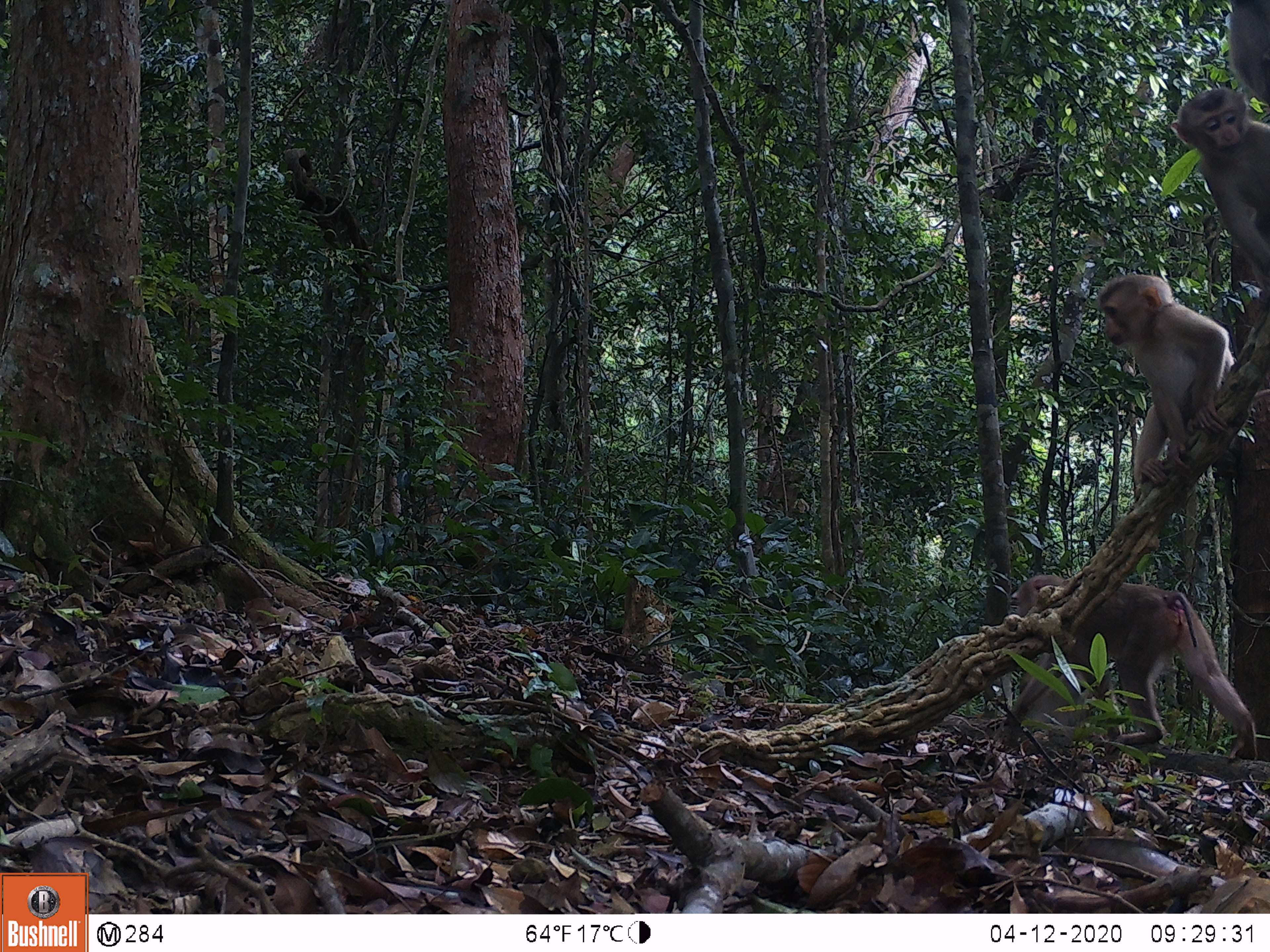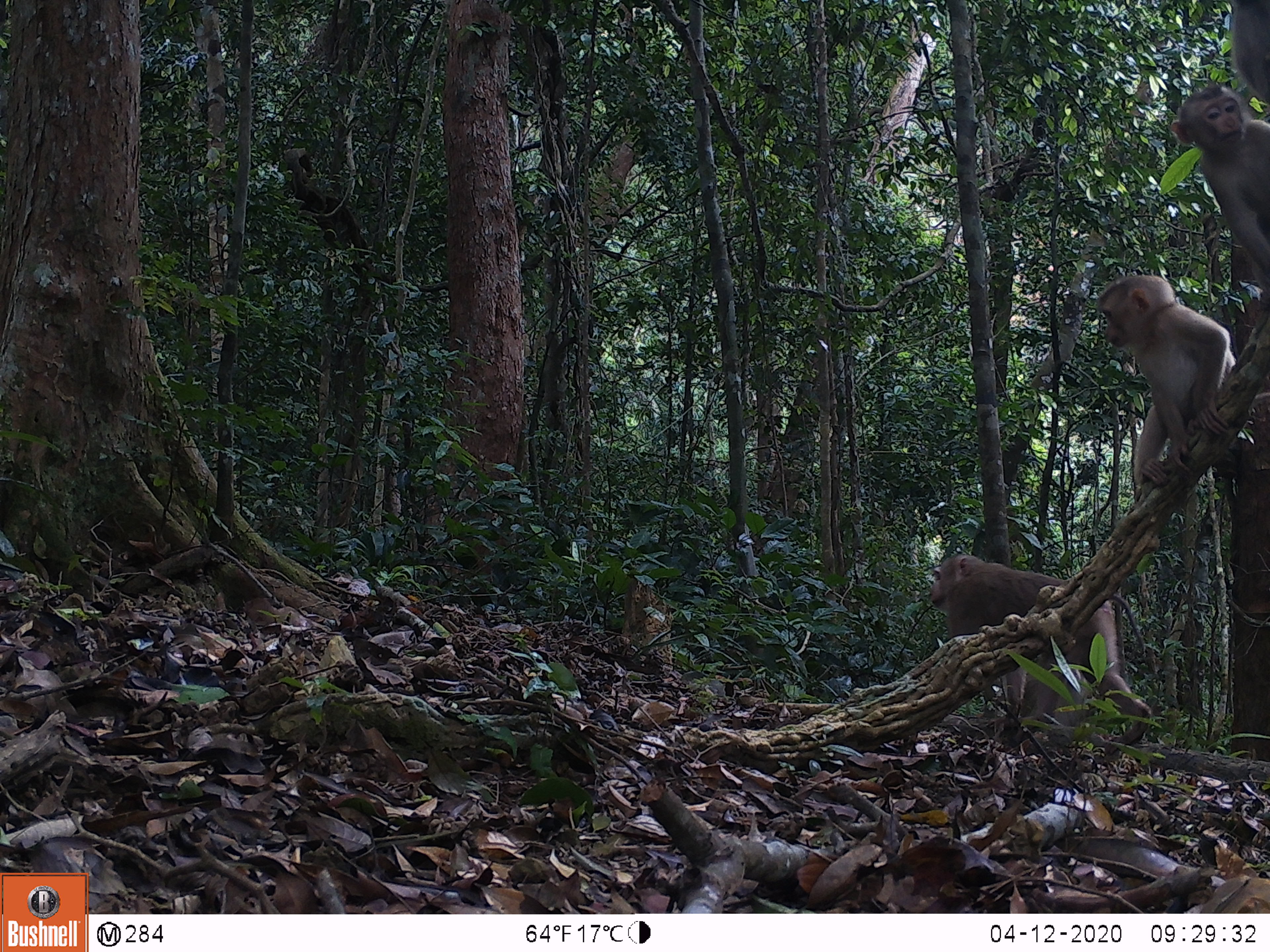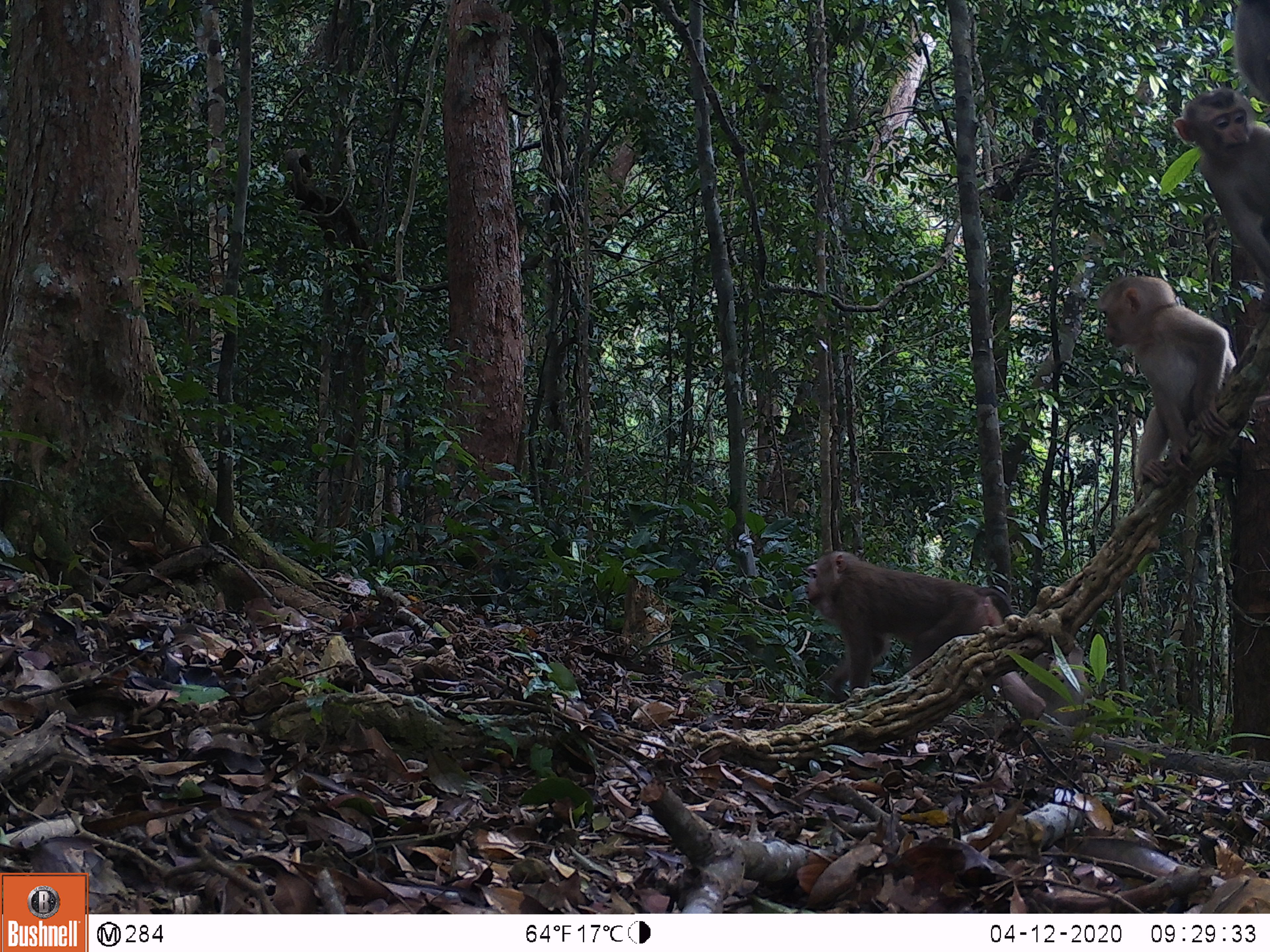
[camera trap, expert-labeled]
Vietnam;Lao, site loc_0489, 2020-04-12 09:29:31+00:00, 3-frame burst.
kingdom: Animalia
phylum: Chordata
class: Mammalia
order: Primates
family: Cercopithecidae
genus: Macaca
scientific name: Macaca nemestrina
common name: pig-tailed macaque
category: pig tailed macaque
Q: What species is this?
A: Pig tailed macaque (pig-tailed macaque) (Macaca nemestrina).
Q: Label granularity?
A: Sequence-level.